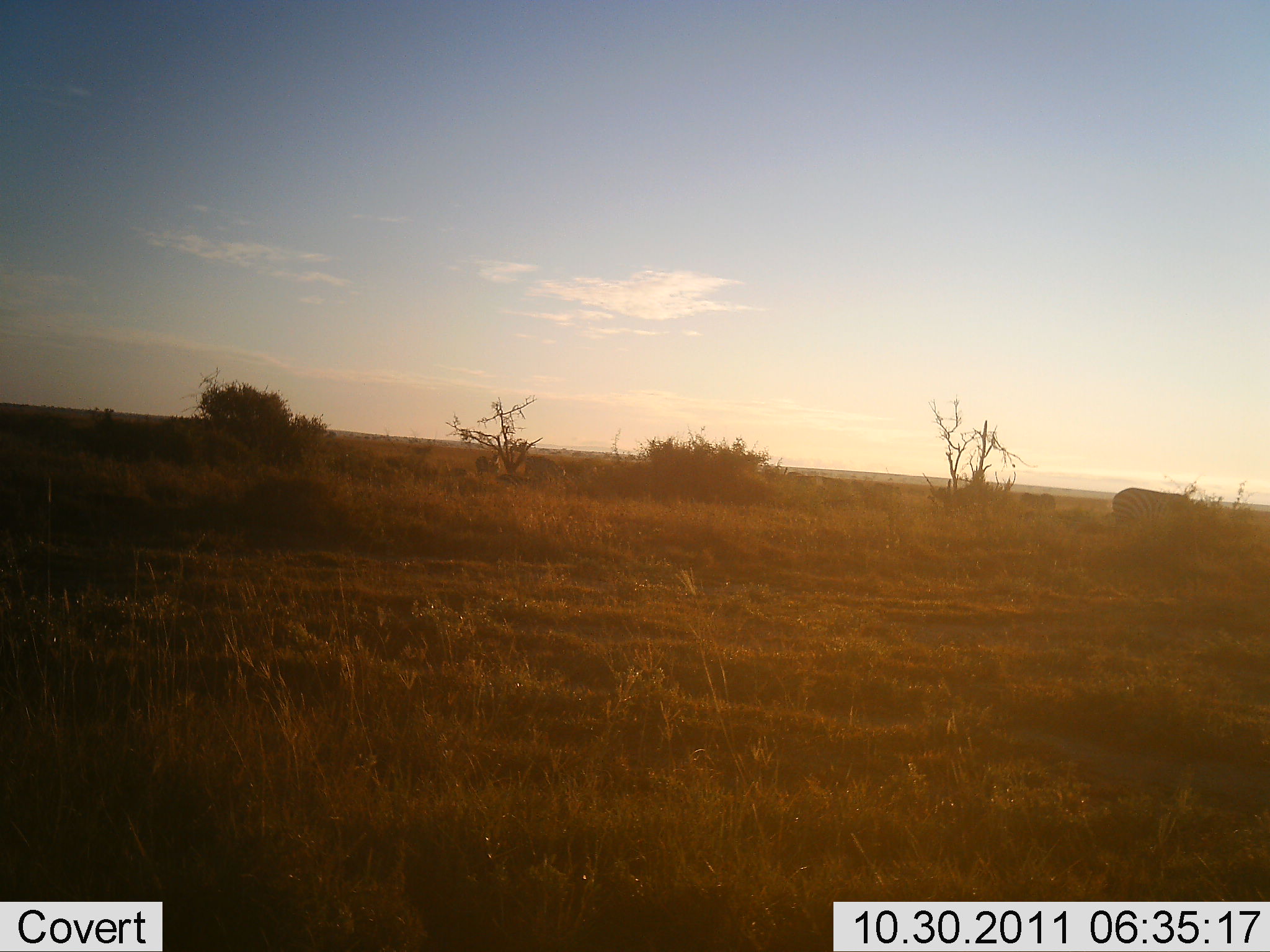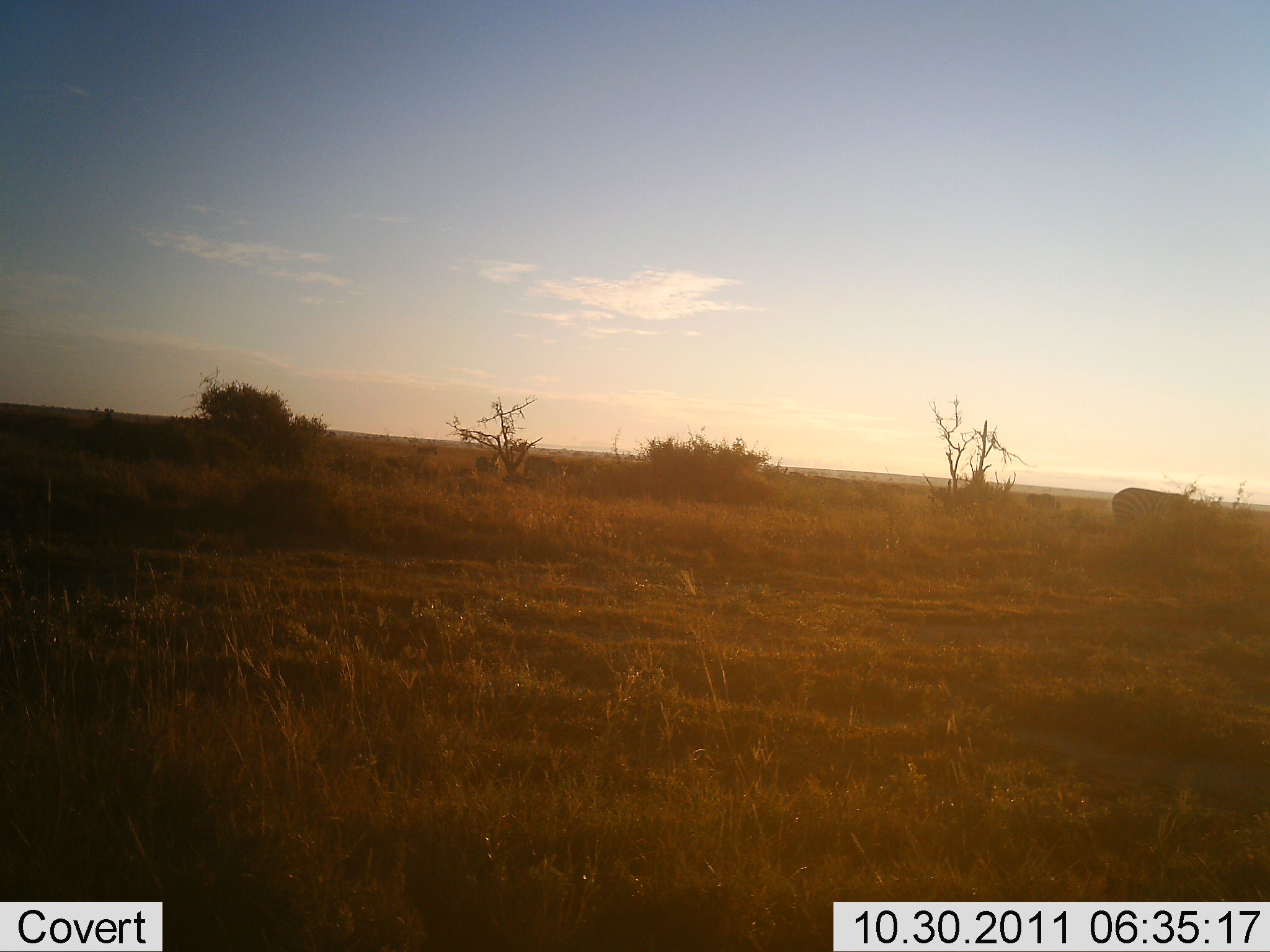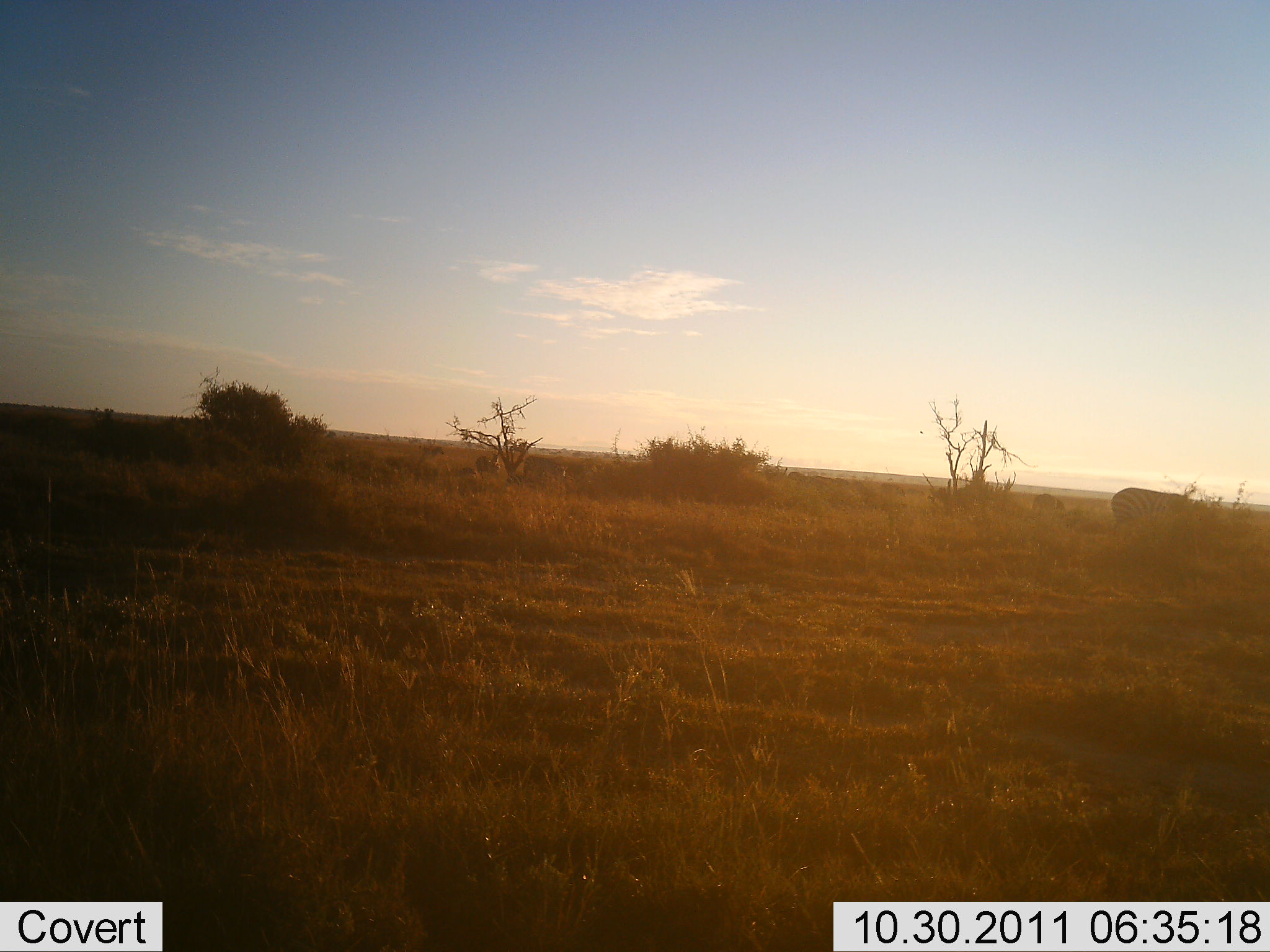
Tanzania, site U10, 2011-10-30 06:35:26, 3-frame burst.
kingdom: Animalia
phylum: Chordata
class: Mammalia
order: Perissodactyla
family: Equidae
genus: Equus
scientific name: Equus quagga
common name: plains zebra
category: zebra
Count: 1.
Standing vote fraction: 55%.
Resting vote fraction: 0%.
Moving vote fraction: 45%.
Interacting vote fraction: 0%.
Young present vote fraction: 0%.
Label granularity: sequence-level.